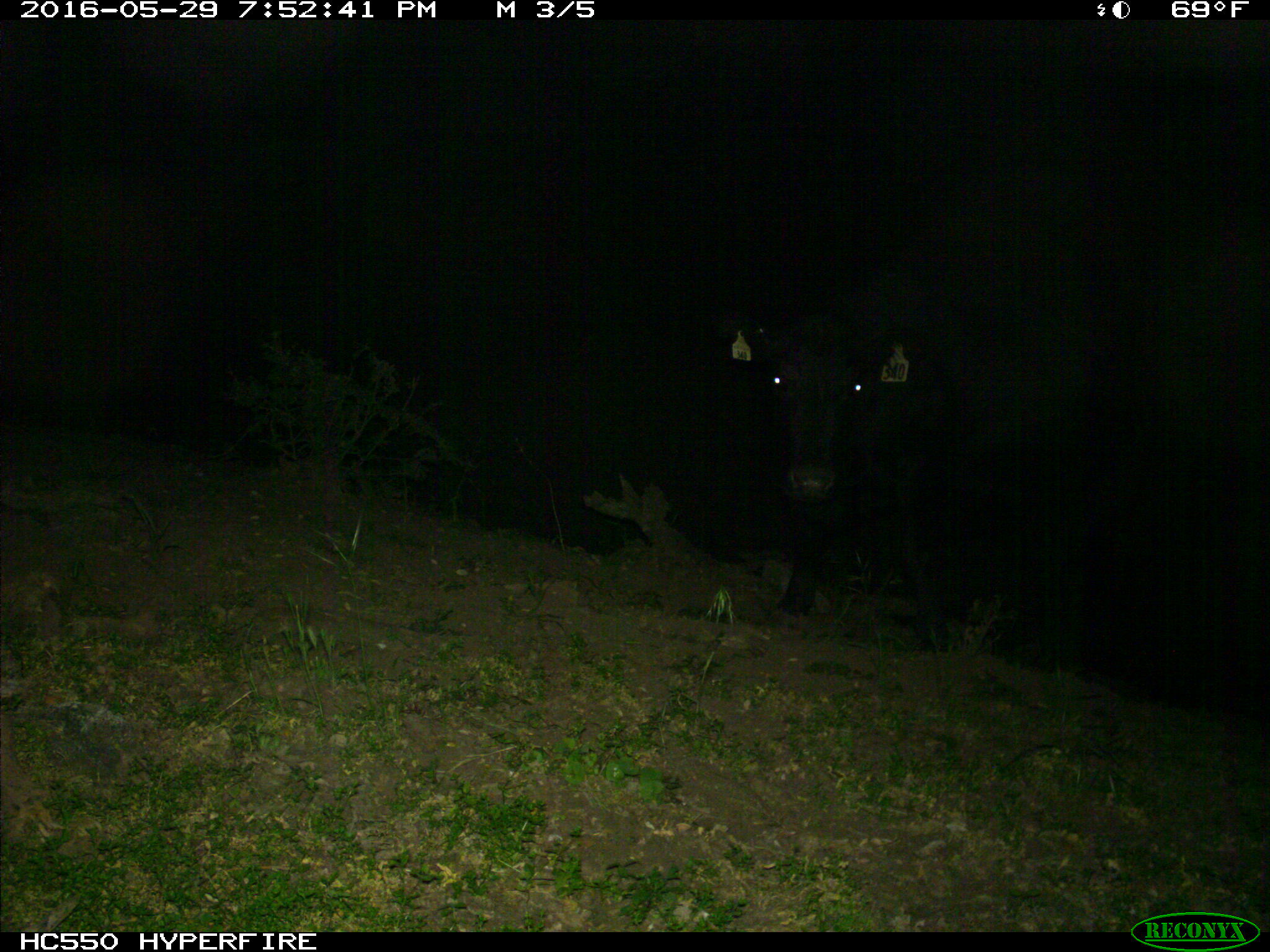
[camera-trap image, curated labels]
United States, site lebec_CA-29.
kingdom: Animalia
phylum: Chordata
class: Mammalia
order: Artiodactyla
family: Bovidae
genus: Bos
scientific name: Bos taurus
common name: domestic cow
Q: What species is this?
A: Bos taurus (domestic cow).